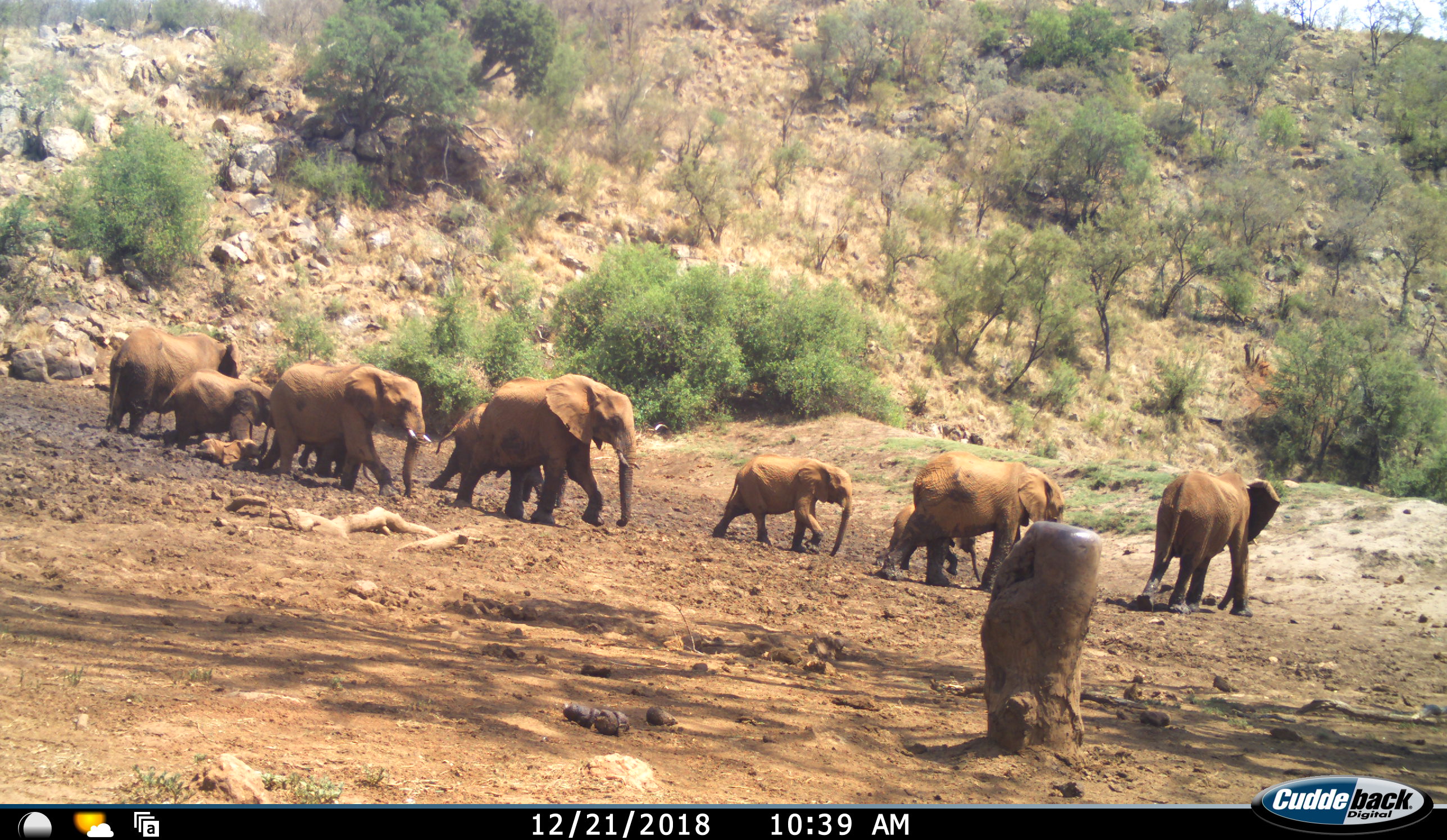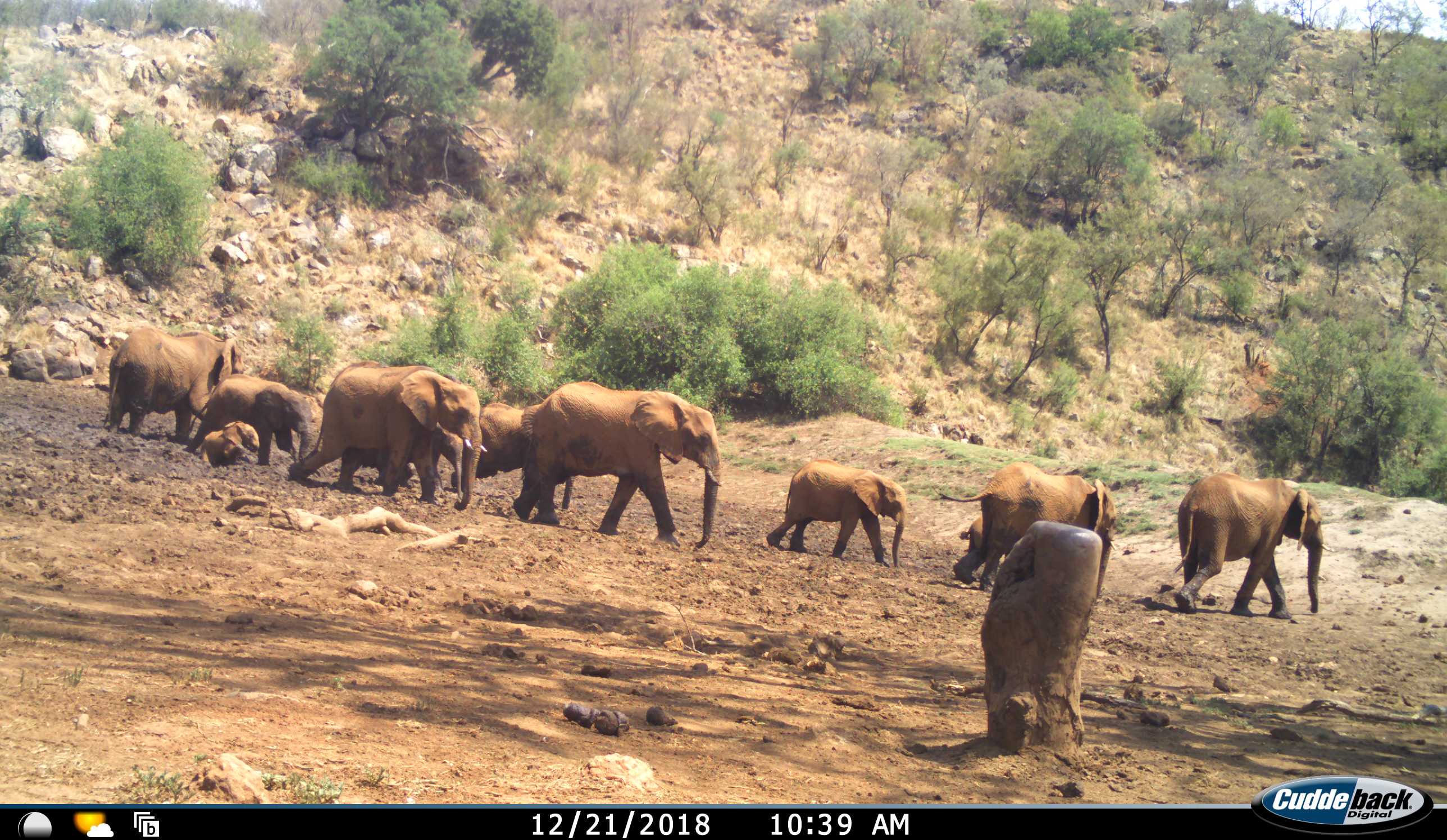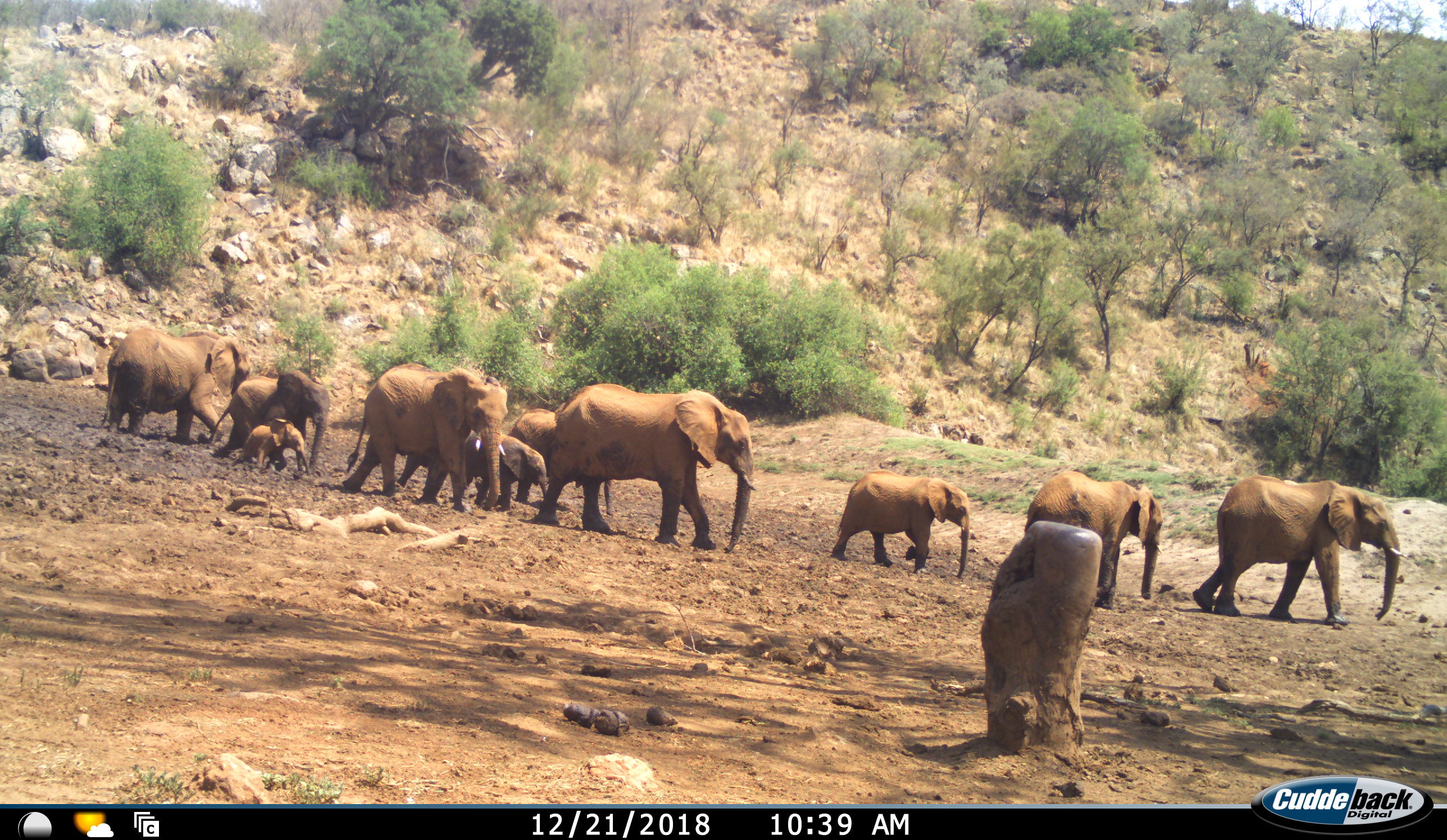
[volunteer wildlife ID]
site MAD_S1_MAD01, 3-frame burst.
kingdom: Animalia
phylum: Chordata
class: Mammalia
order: Proboscidea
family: Elephantidae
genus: Loxodonta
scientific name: Loxodonta africana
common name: african bush elephant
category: elephant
Elephant (african bush elephant) (Loxodonta africana), count 10. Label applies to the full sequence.